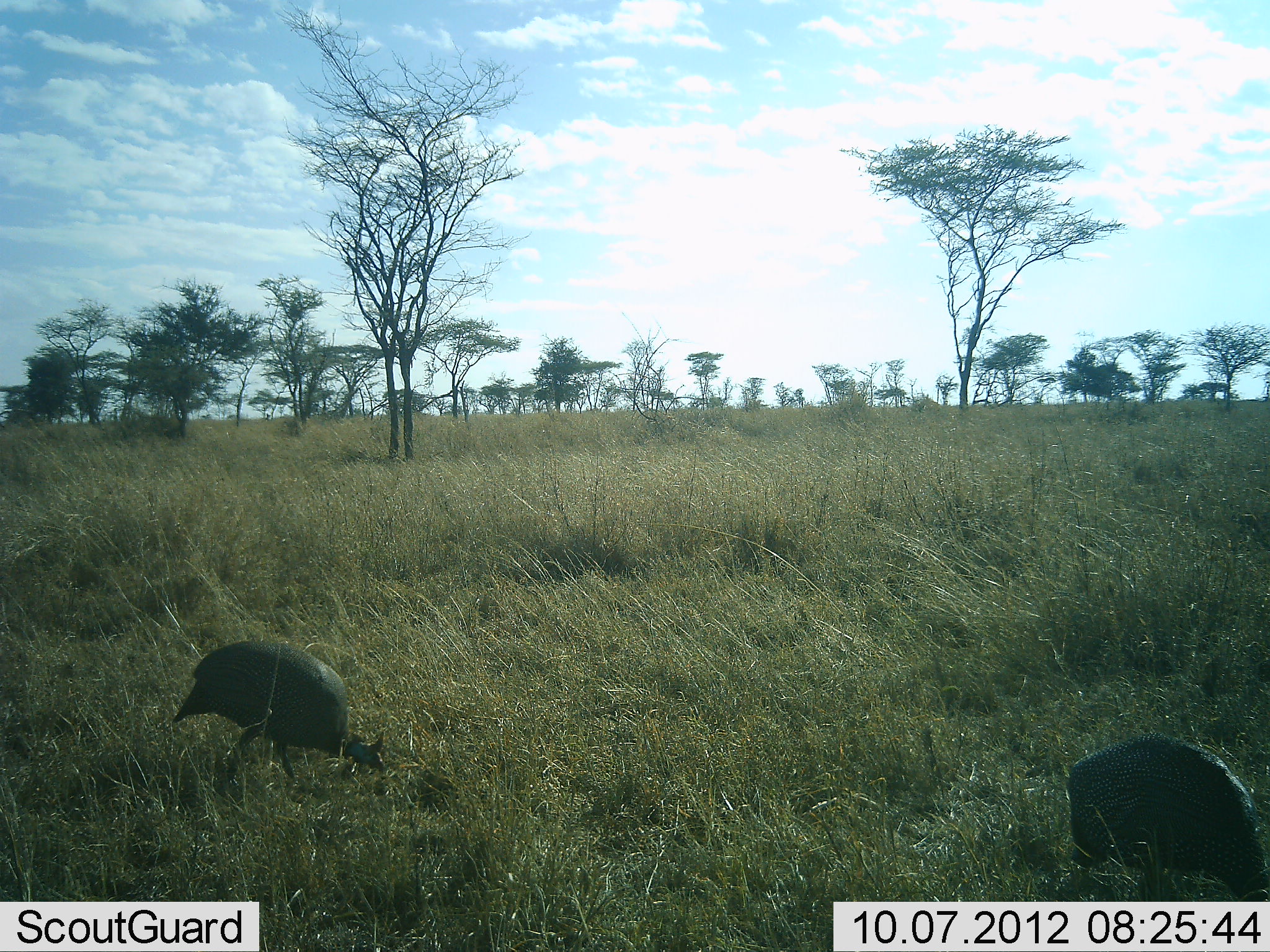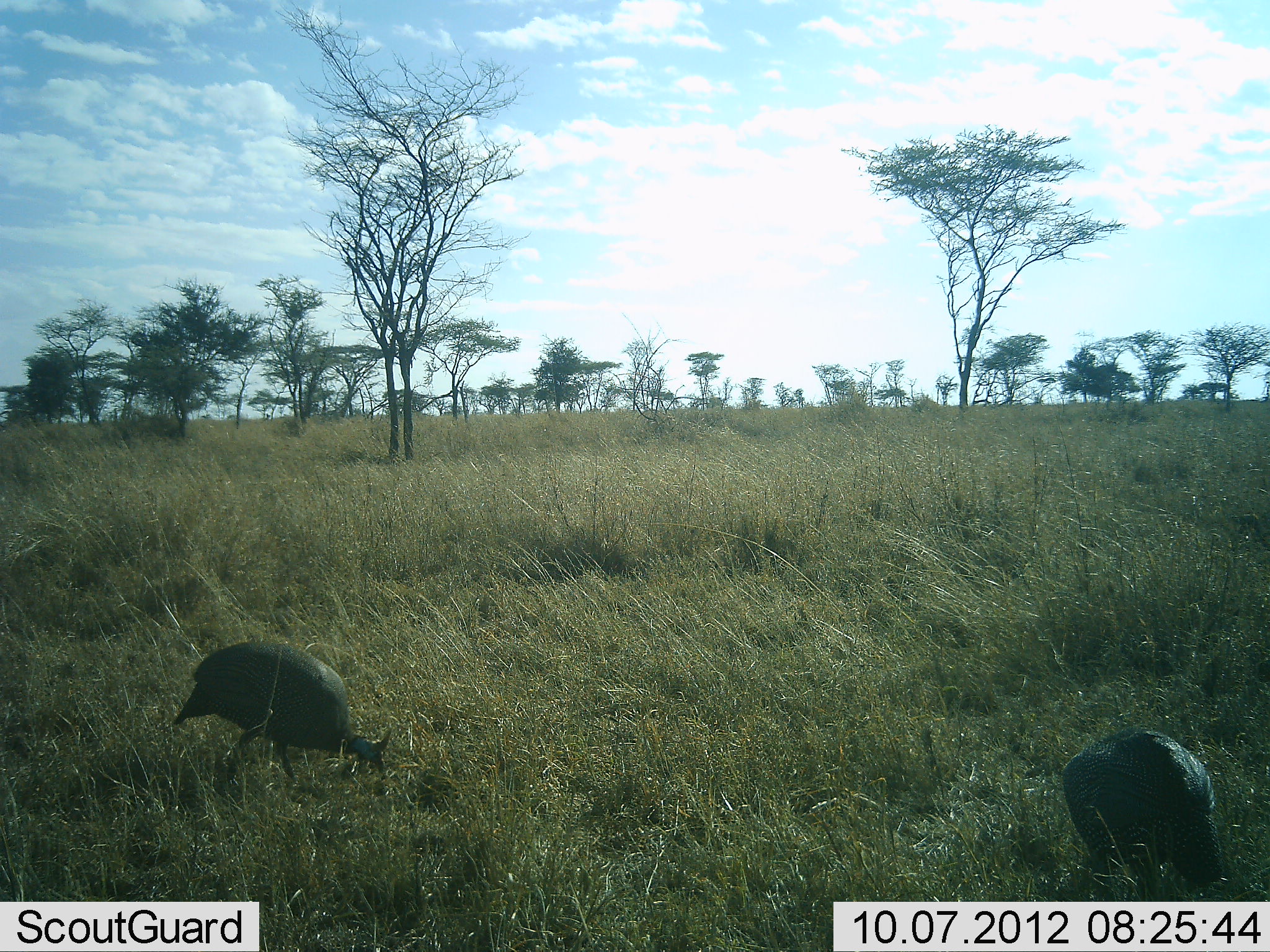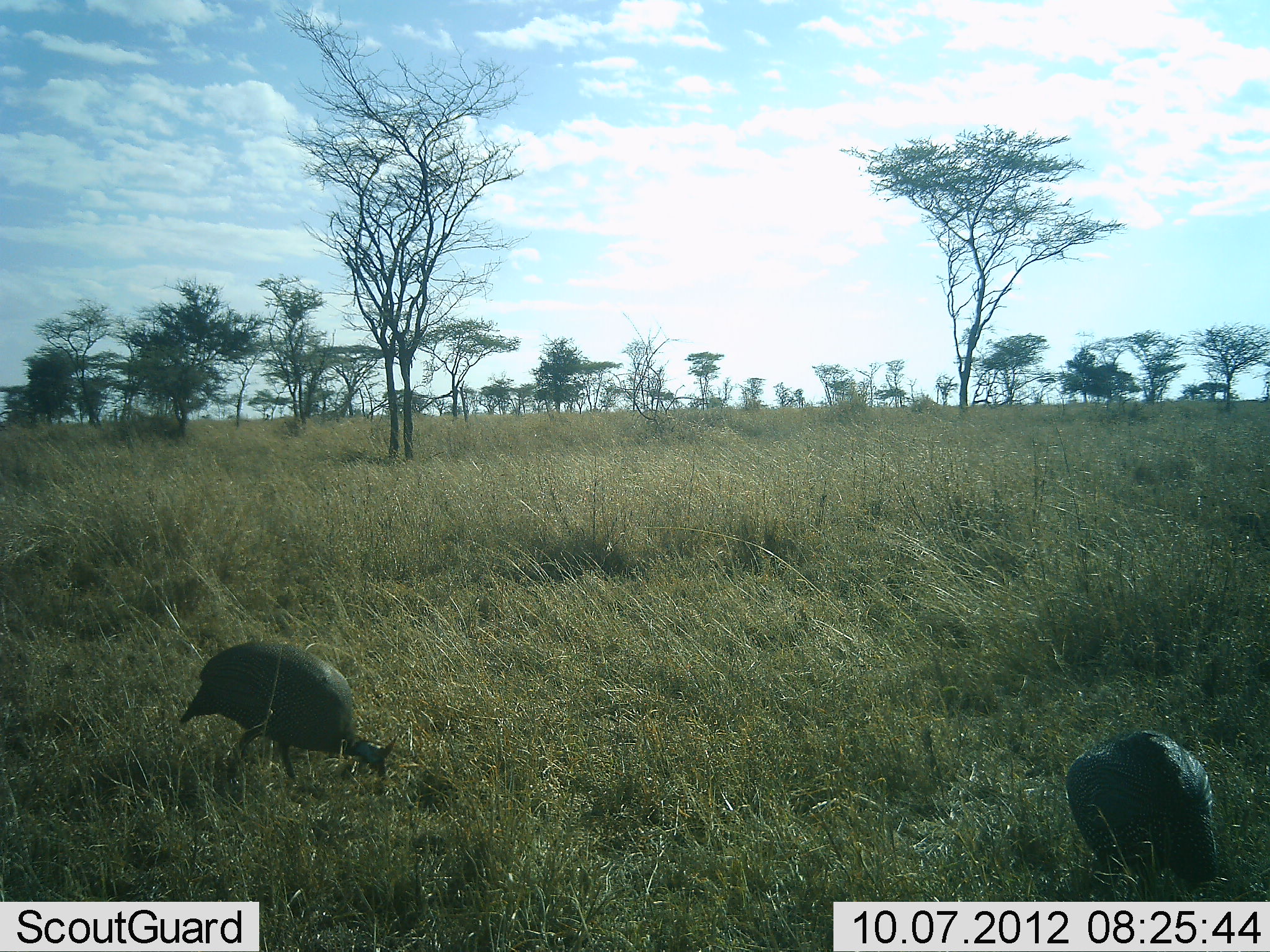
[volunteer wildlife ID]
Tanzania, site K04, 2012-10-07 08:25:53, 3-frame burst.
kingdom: Animalia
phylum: Chordata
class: Aves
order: Galliformes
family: Numididae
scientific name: Numididae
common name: guinea fowl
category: guineafowl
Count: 2.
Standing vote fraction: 30%.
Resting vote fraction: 0%.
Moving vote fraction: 0%.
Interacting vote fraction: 0%.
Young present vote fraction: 0%.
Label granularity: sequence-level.